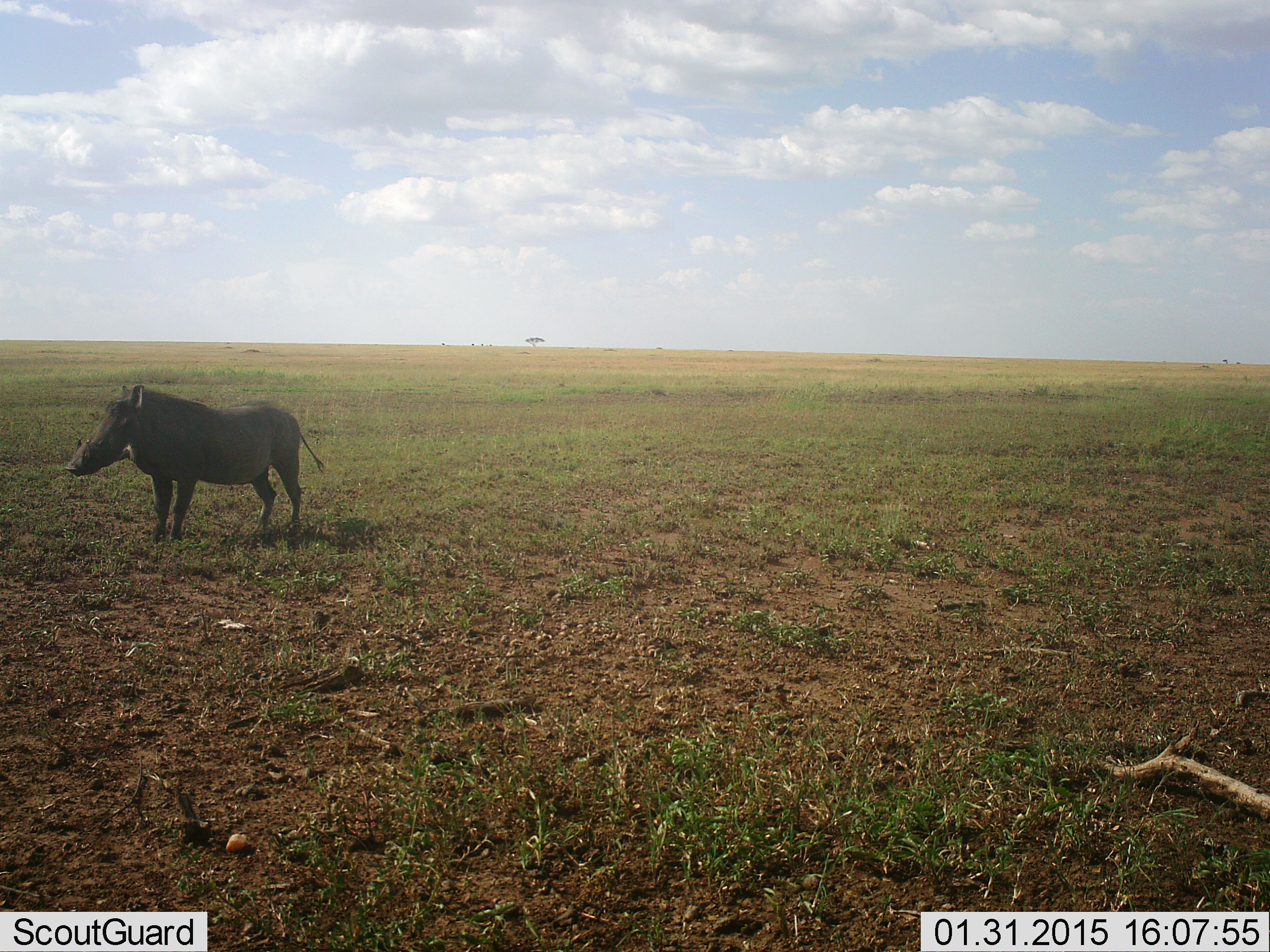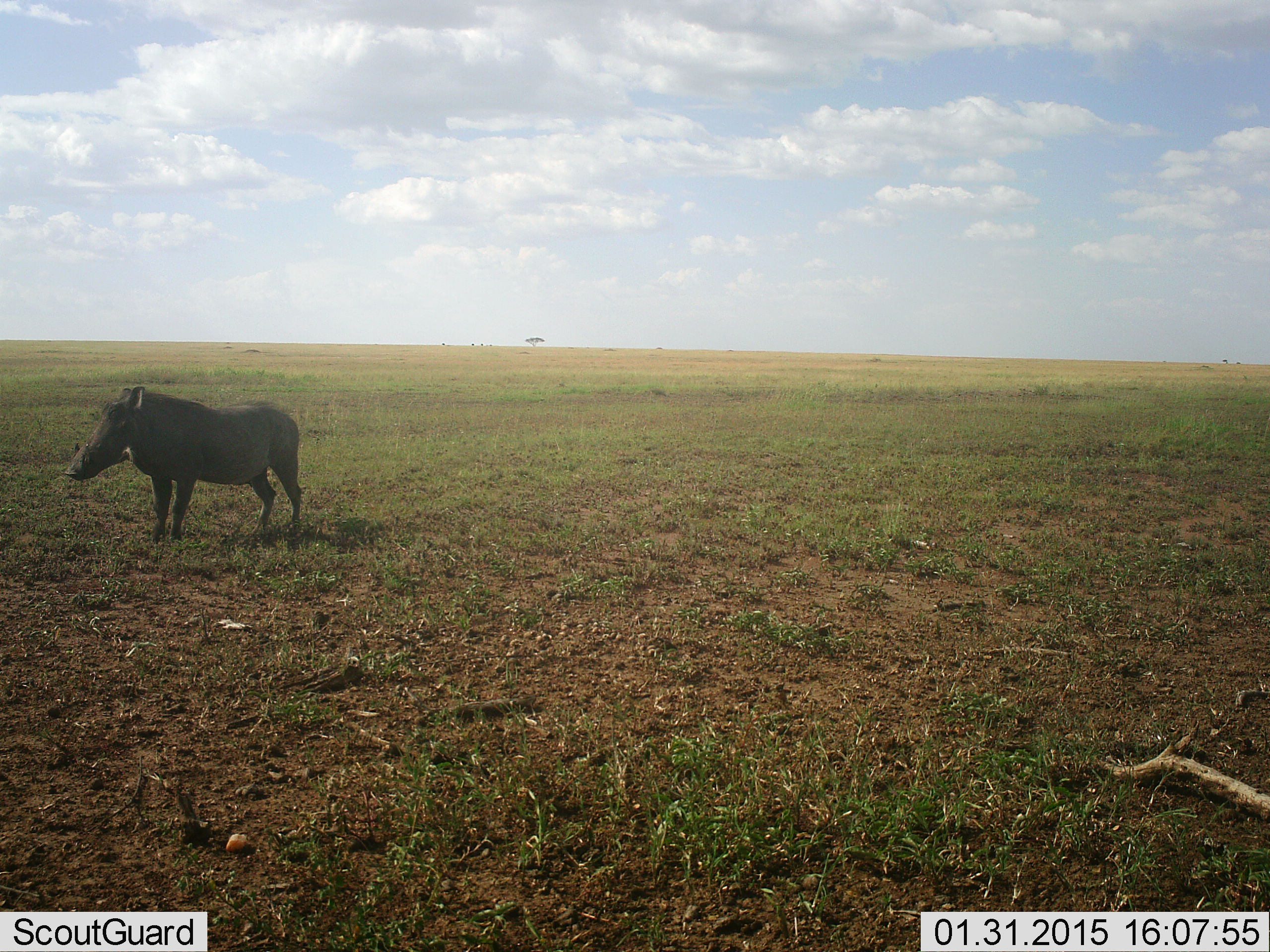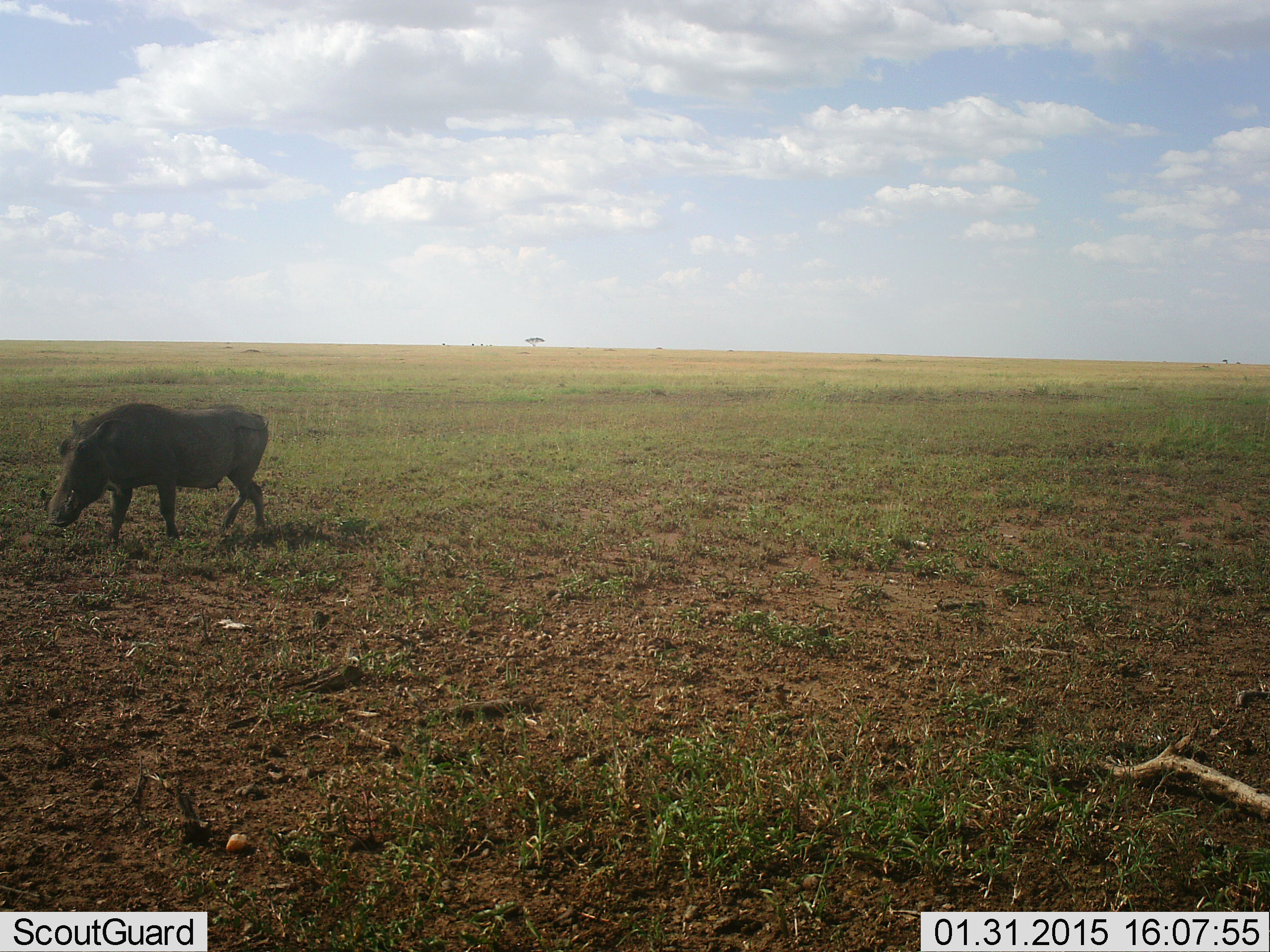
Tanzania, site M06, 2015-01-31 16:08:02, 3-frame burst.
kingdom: Animalia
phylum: Chordata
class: Mammalia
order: Artiodactyla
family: Suidae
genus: Phacochoerus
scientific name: Phacochoerus africanus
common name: warthog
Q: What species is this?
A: Warthog (Phacochoerus africanus).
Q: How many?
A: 1.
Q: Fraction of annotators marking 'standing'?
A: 70%.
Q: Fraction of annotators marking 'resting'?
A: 0%.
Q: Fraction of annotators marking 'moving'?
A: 30%.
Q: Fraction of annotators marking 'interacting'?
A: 0%.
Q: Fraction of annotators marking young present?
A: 0%.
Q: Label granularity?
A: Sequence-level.